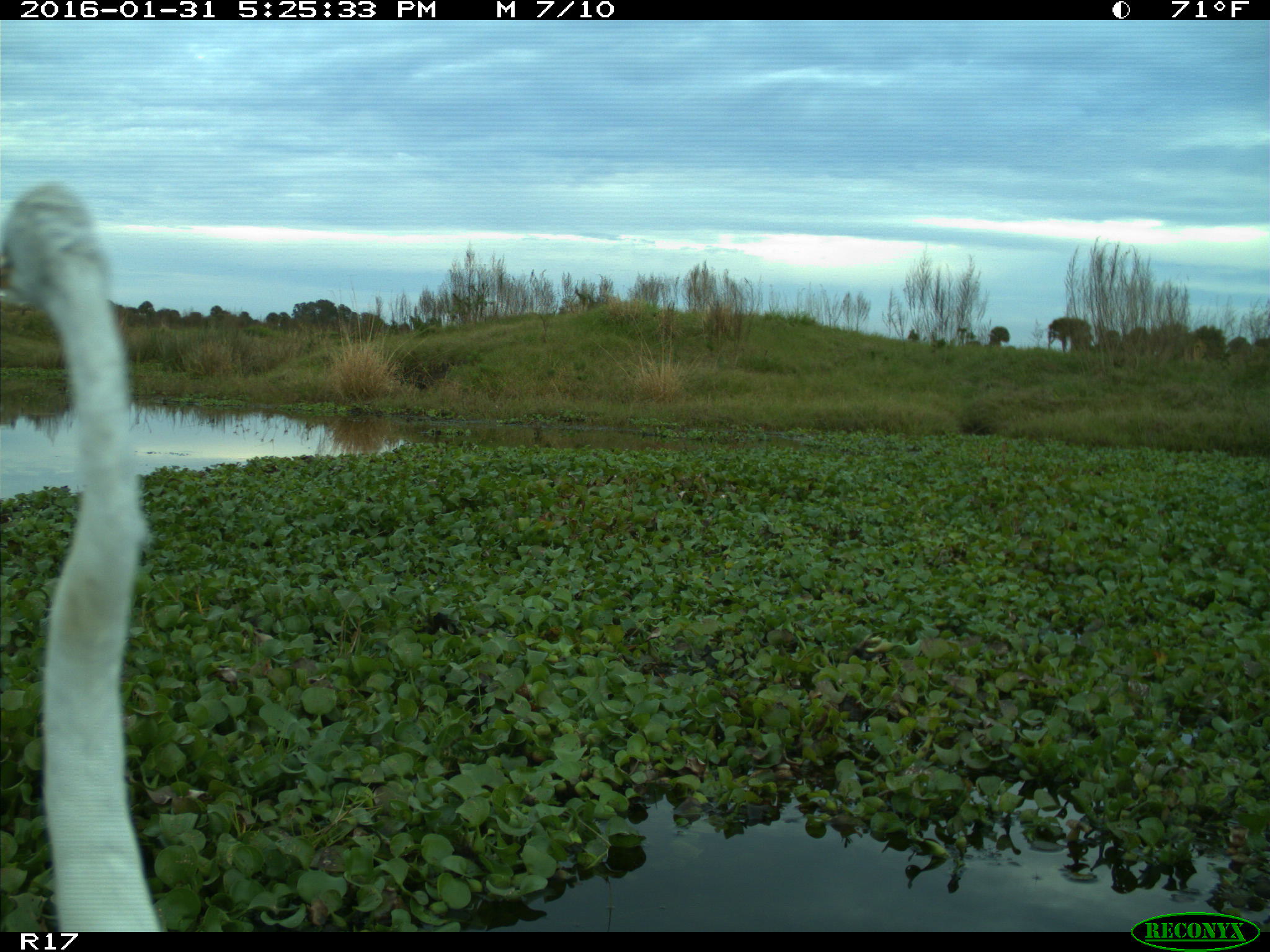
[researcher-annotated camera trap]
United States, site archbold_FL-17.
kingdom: Animalia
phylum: Chordata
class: Aves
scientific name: Aves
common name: birds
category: unidentified bird